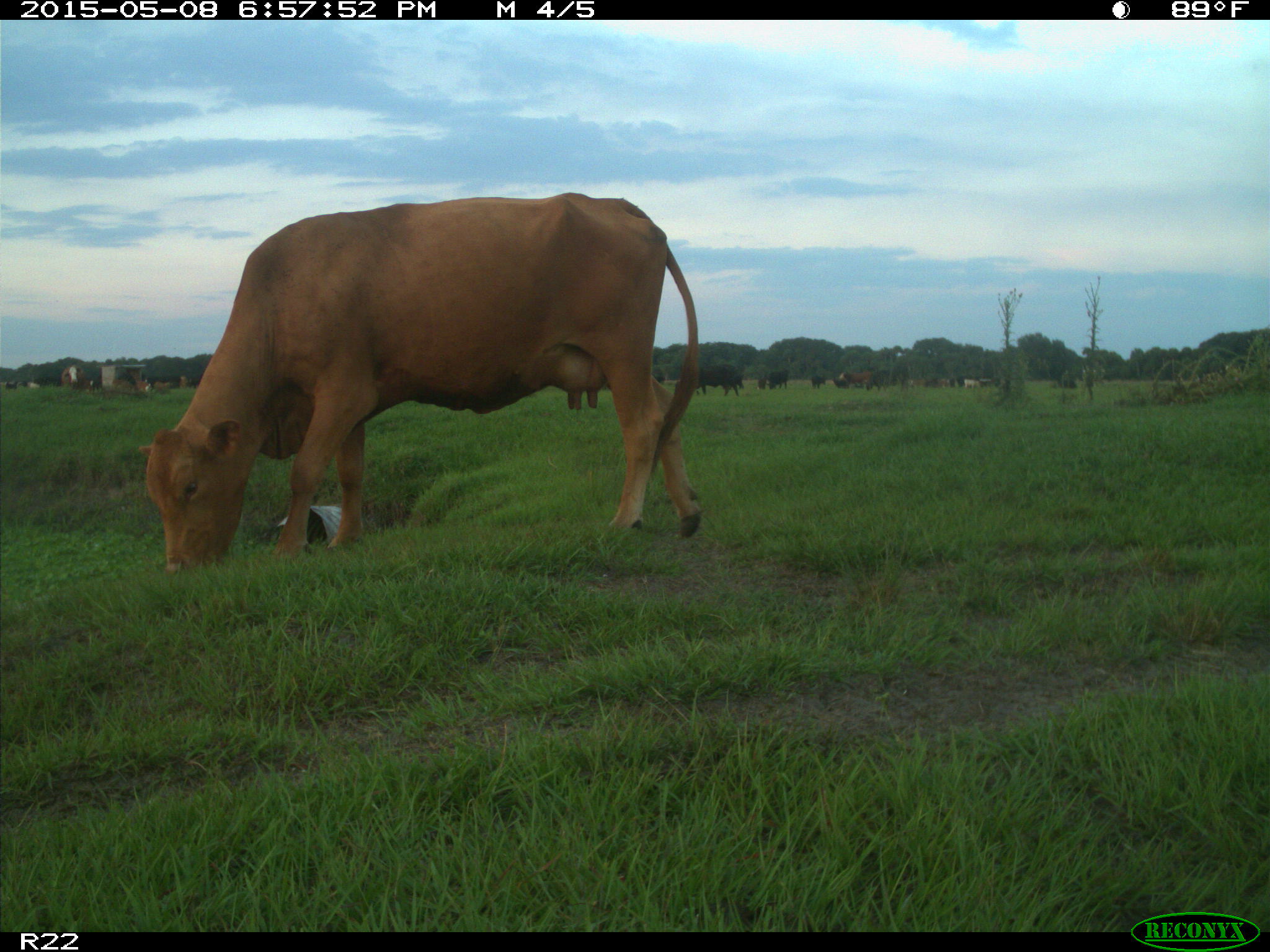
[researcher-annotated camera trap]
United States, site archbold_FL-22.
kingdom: Animalia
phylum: Chordata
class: Mammalia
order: Artiodactyla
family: Bovidae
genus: Bos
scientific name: Bos taurus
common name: domestic cow